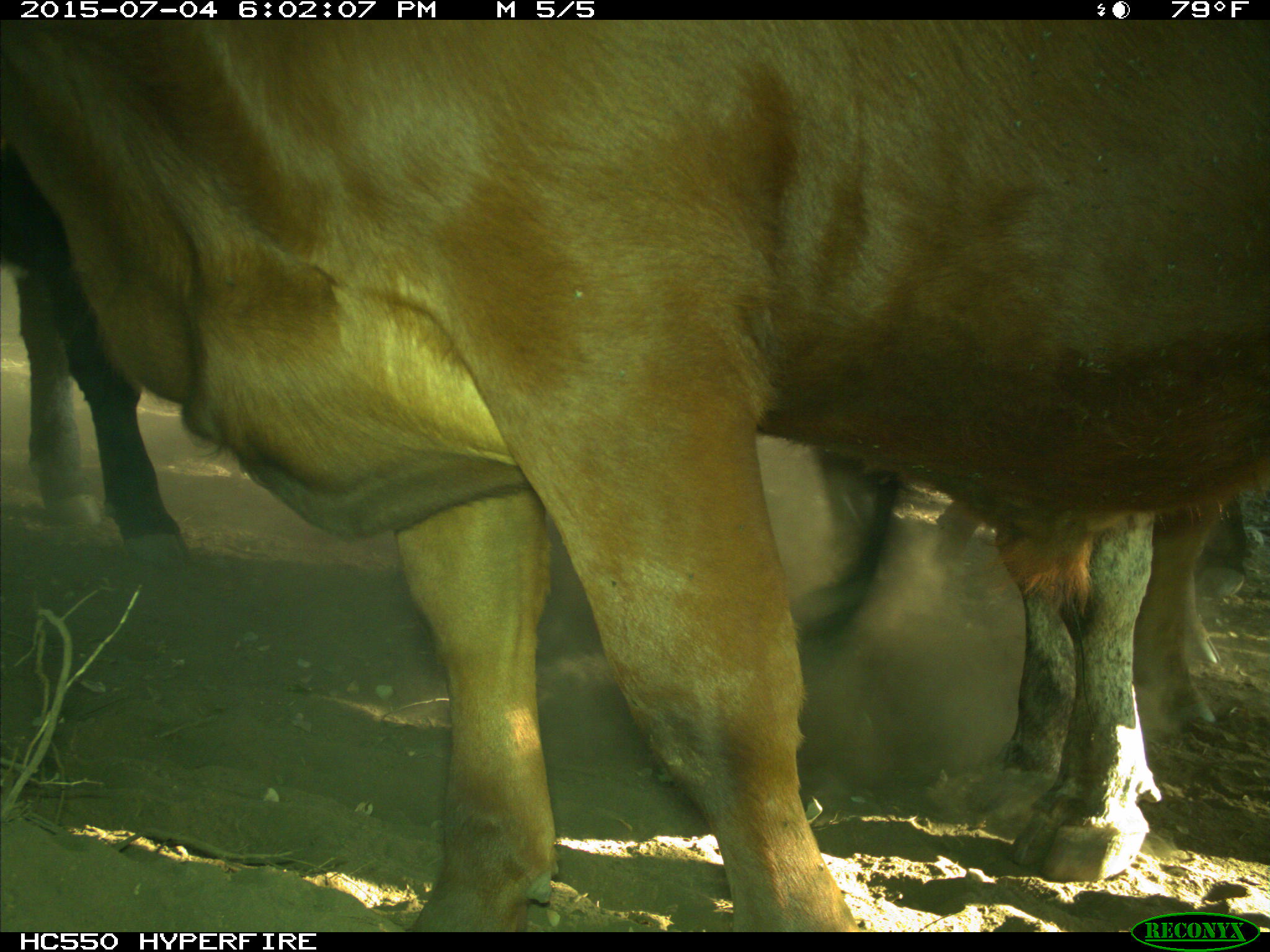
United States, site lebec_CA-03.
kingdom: Animalia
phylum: Chordata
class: Mammalia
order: Artiodactyla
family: Bovidae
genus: Bos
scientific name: Bos taurus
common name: domestic cow